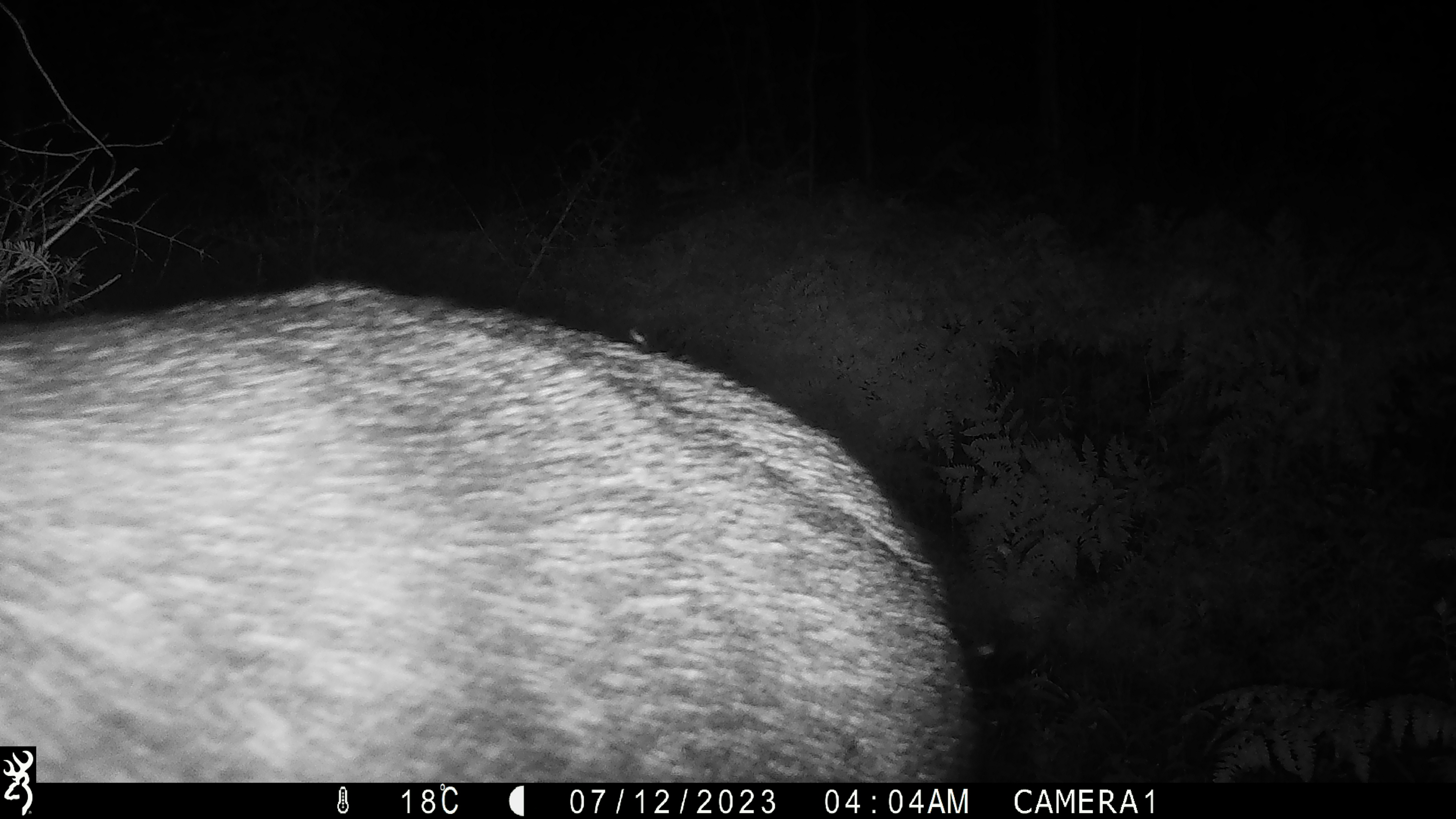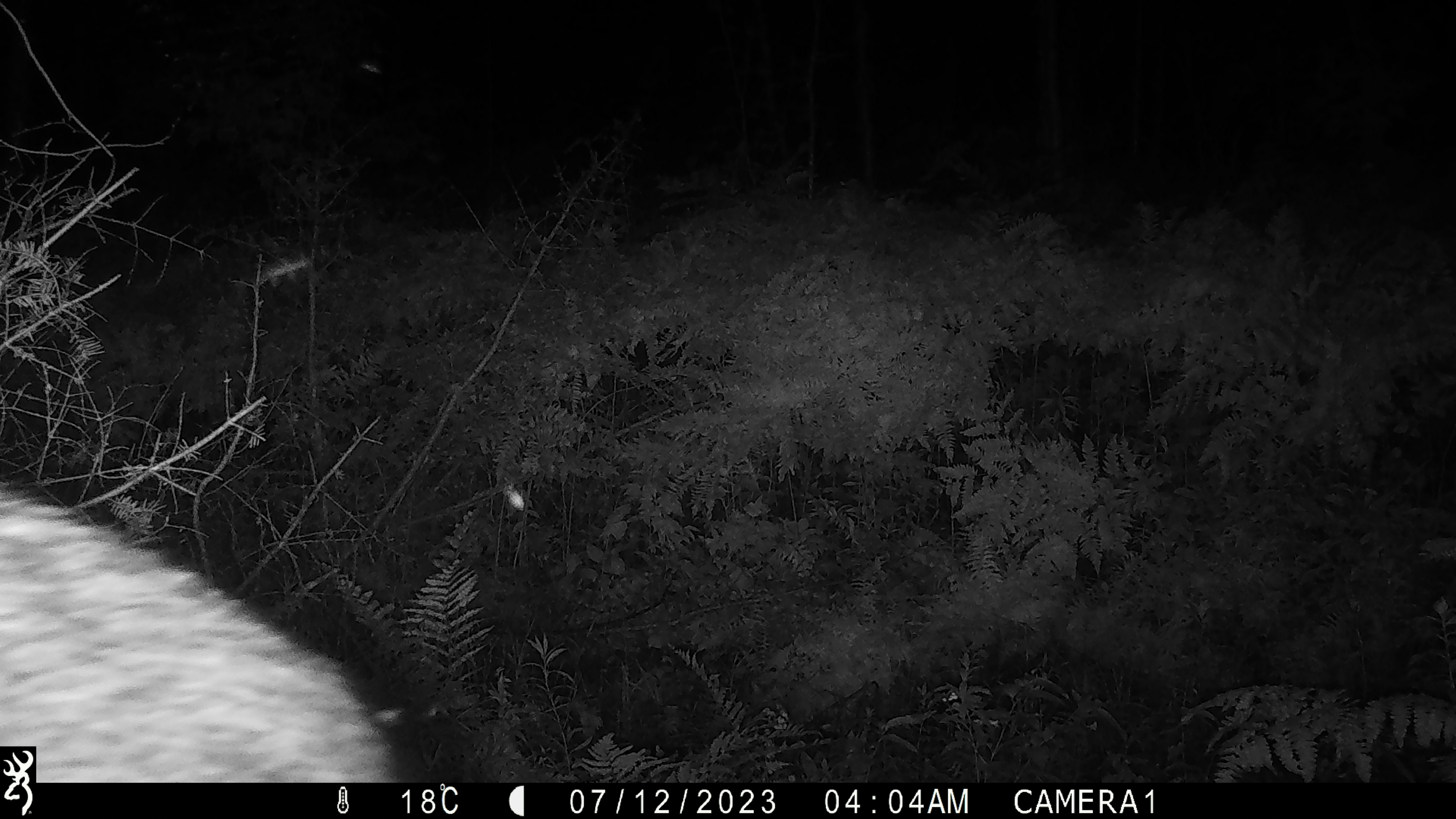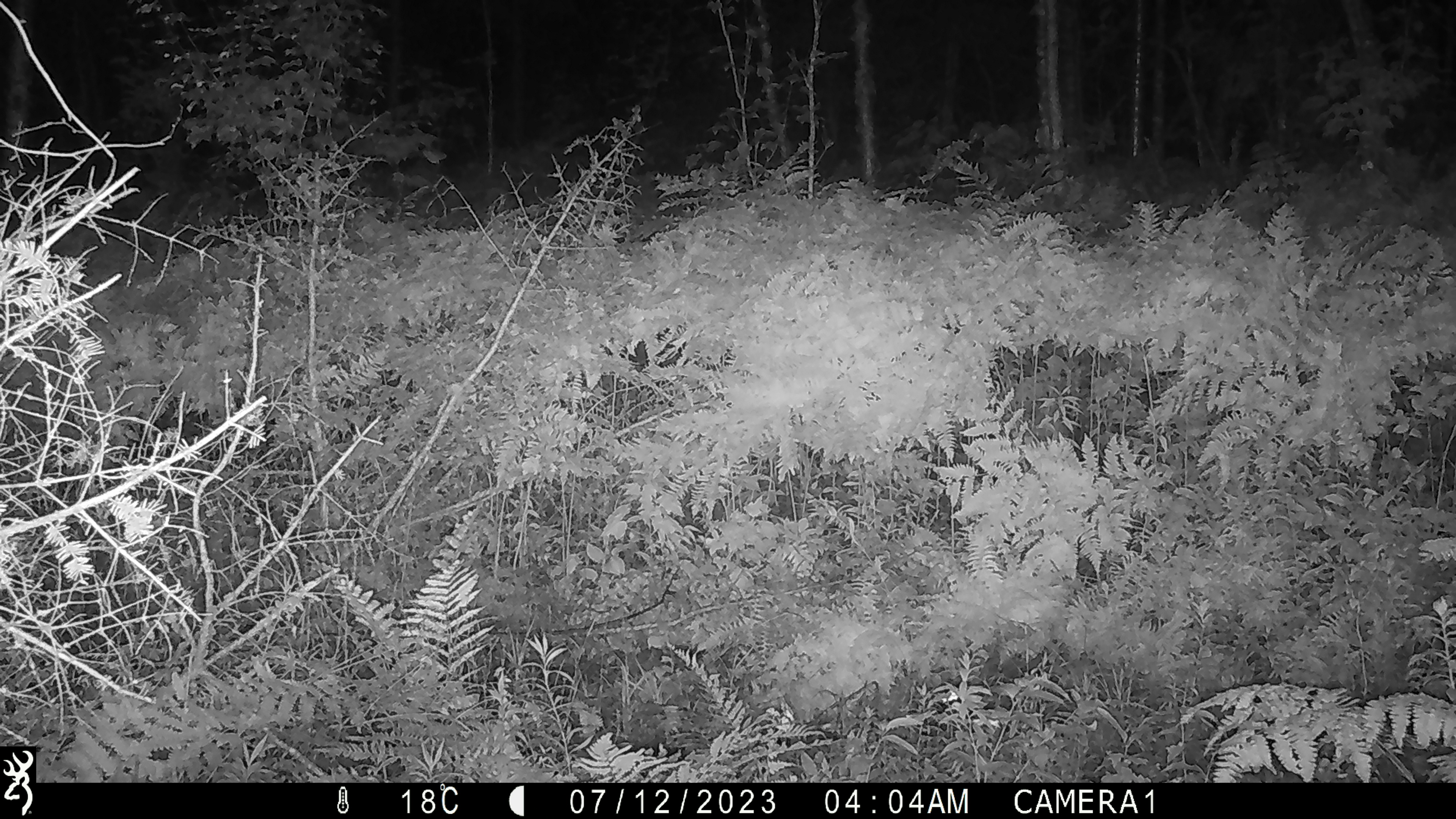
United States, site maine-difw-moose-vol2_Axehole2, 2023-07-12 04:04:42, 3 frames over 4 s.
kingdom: Animalia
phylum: Chordata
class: Mammalia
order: Artiodactyla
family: Cervidae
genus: Alces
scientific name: Alces alces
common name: moose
Moose (Alces alces).